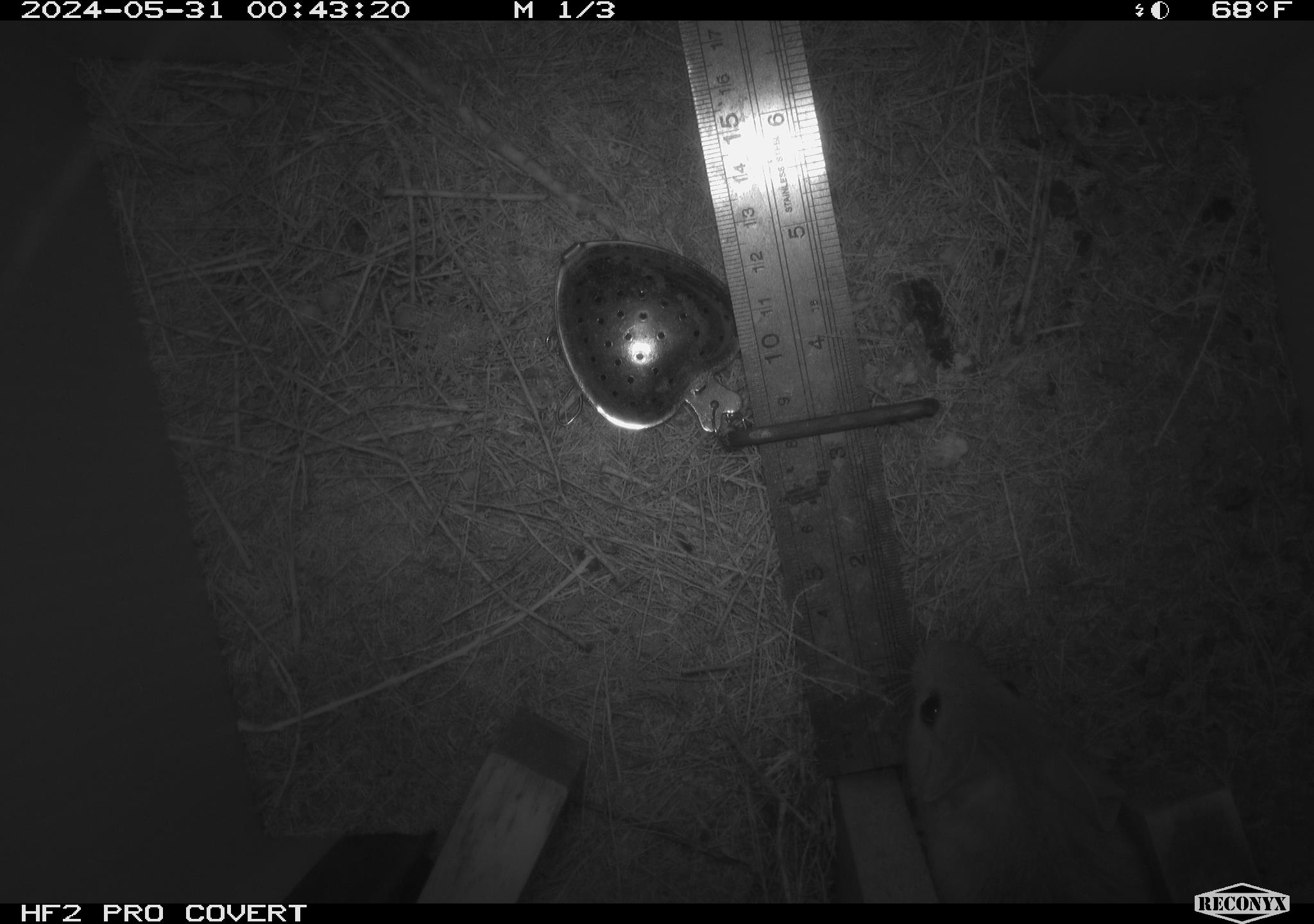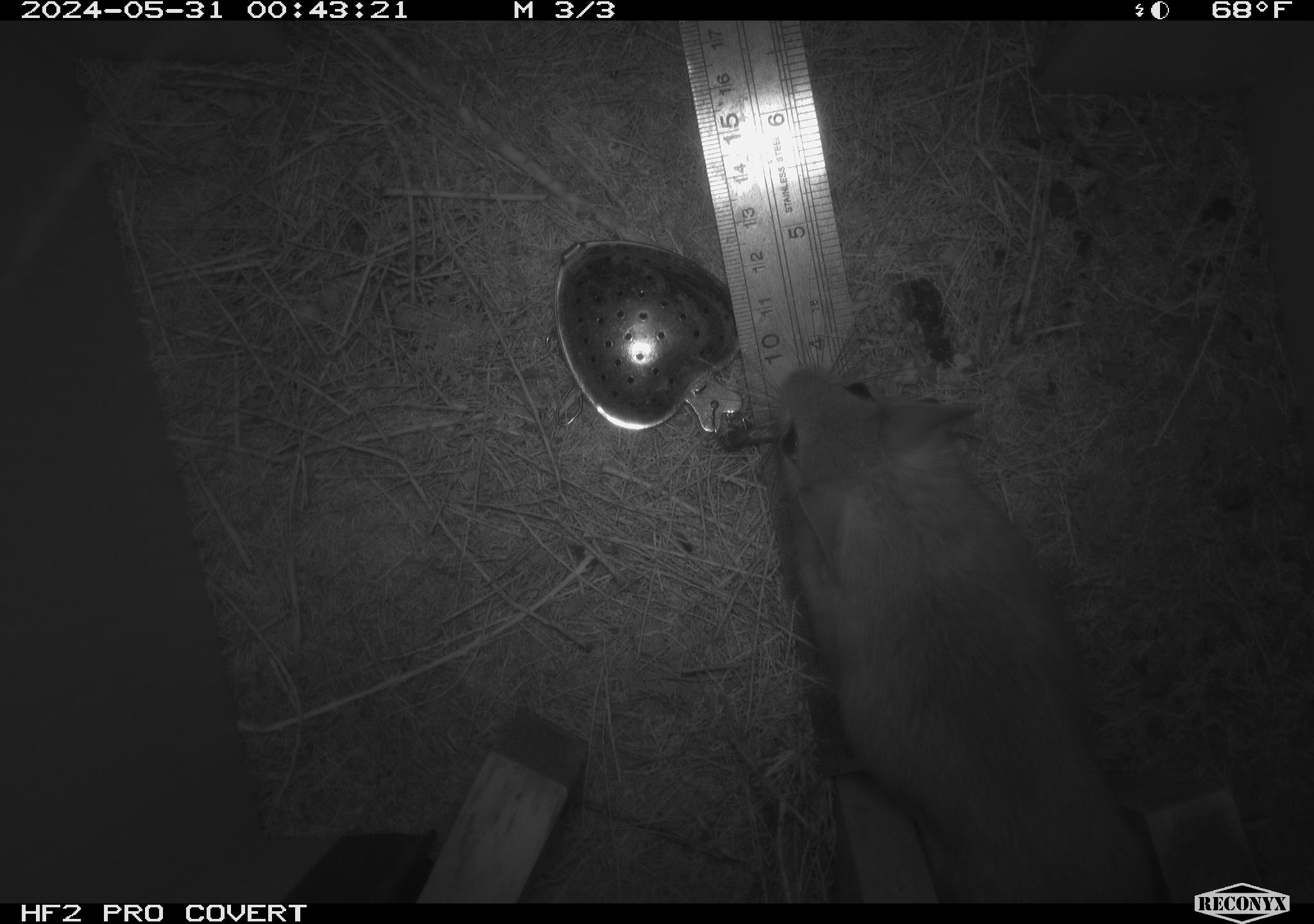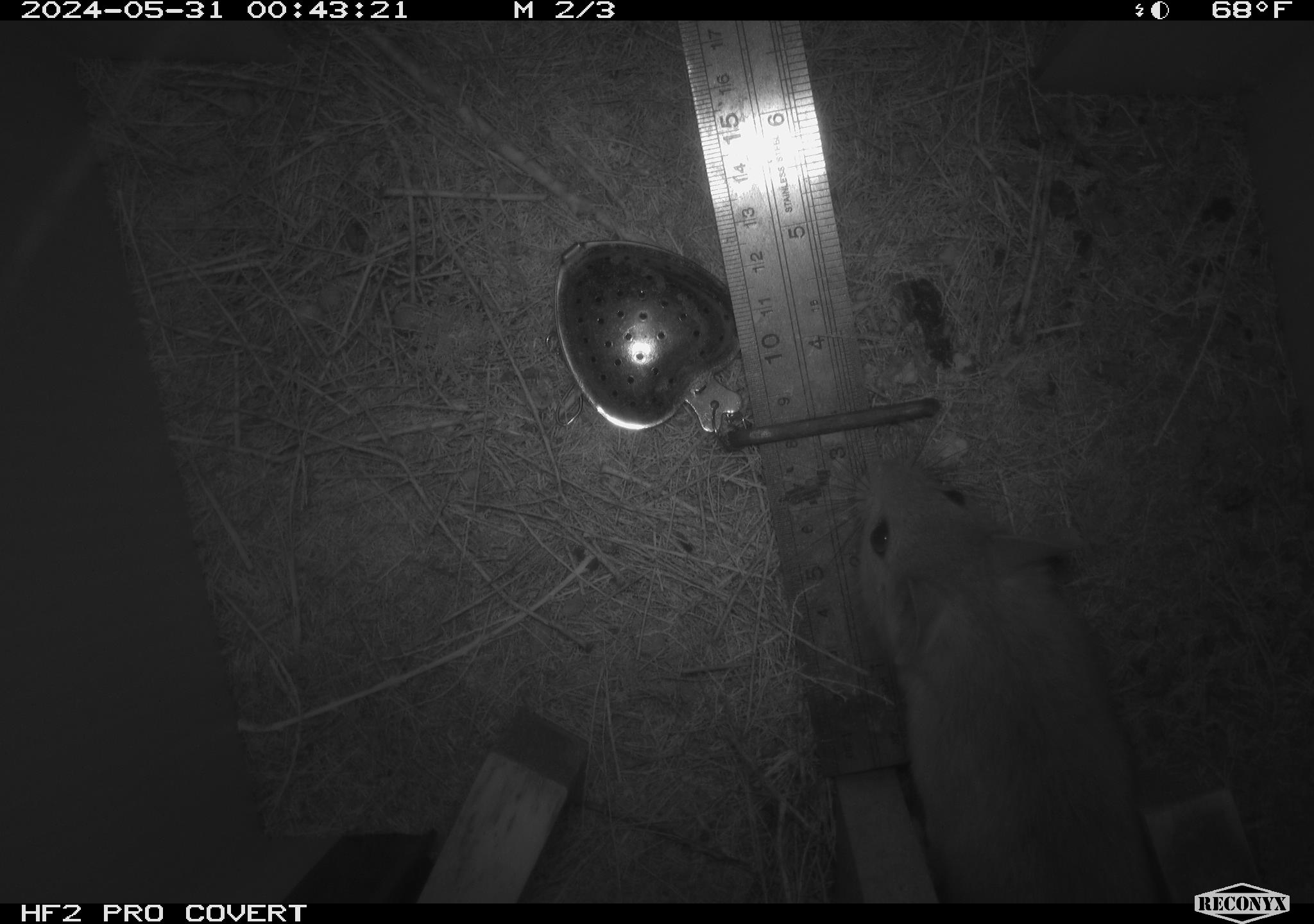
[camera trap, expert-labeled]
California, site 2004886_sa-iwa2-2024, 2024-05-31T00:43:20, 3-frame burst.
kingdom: Animalia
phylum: Chordata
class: Mammalia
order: Rodentia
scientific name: Rodentia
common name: woodrat or rat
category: woodrat or rat species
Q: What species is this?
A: Woodrat or rat species (woodrat or rat) (Rodentia).